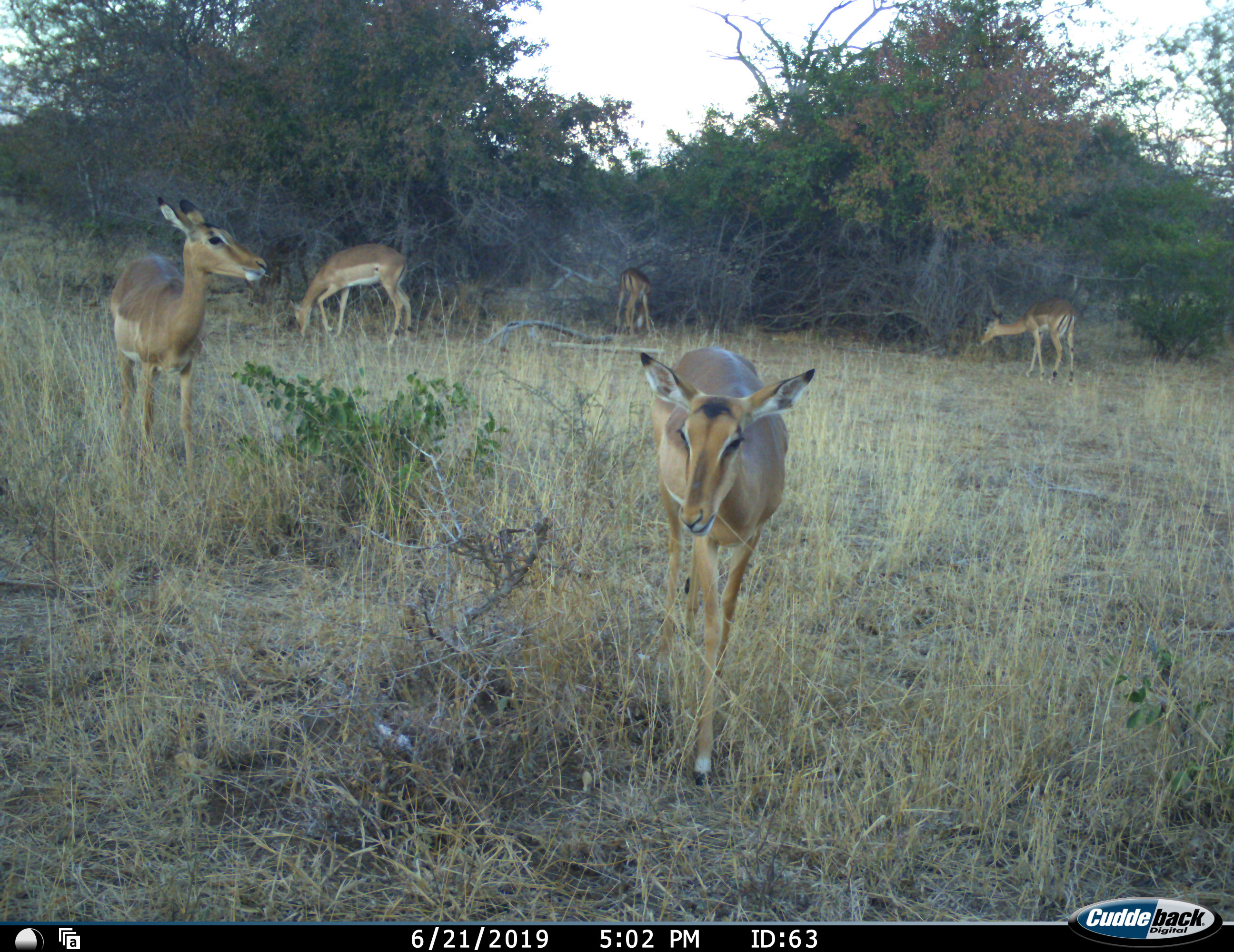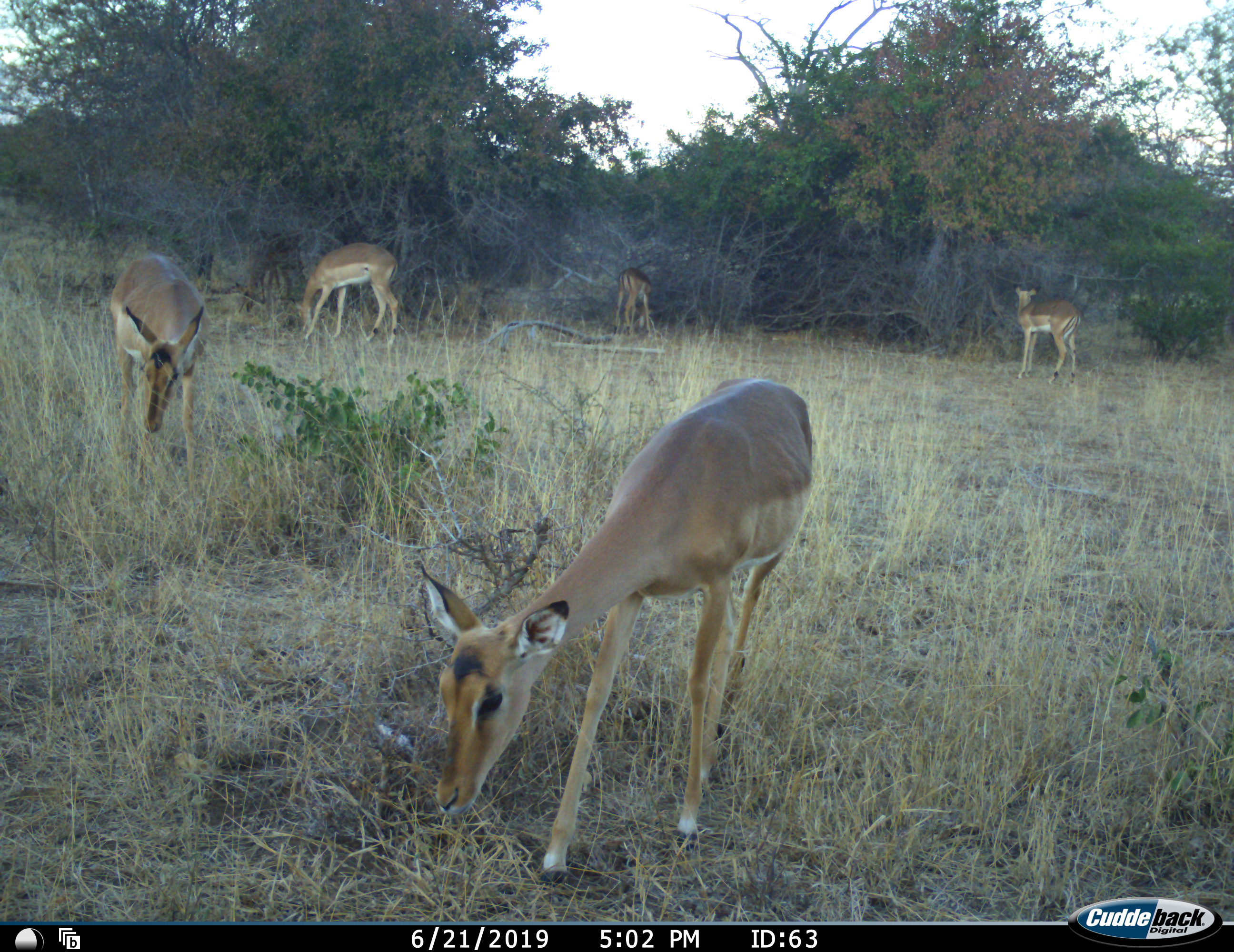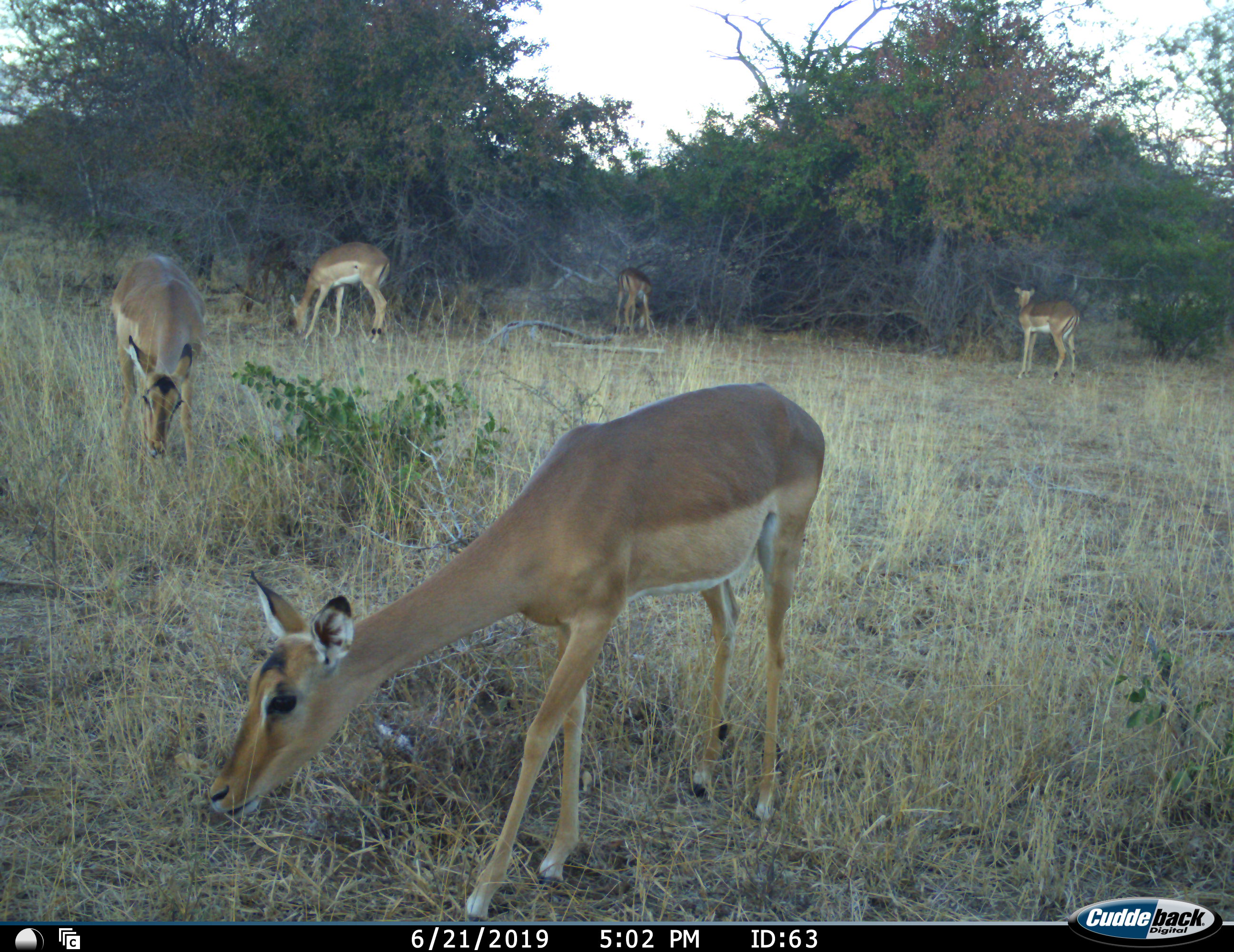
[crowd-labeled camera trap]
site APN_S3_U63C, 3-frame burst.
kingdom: Animalia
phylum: Chordata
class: Mammalia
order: Artiodactyla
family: Bovidae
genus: Aepyceros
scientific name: Aepyceros melampus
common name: impala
Impala (Aepyceros melampus), count 5. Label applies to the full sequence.